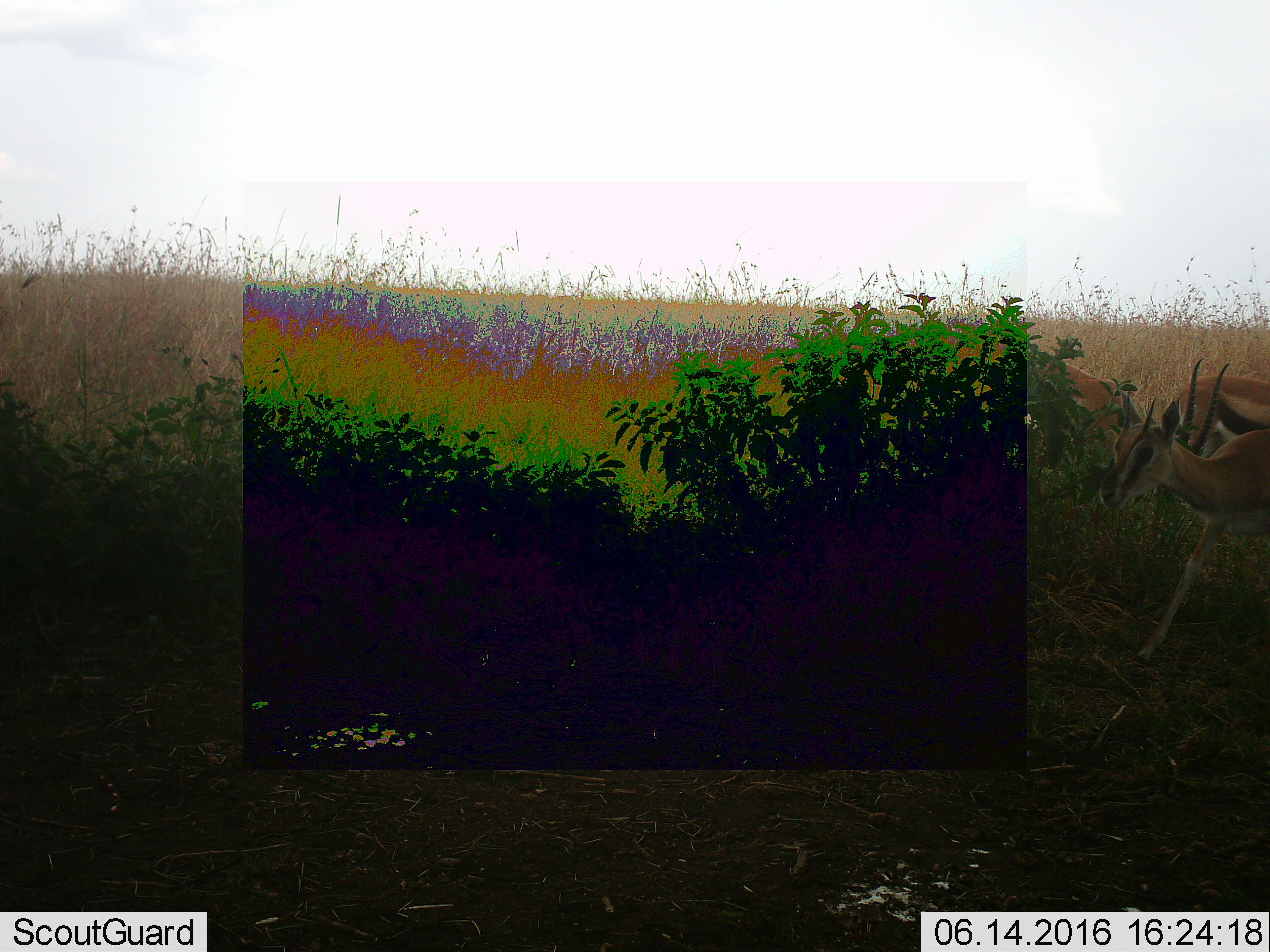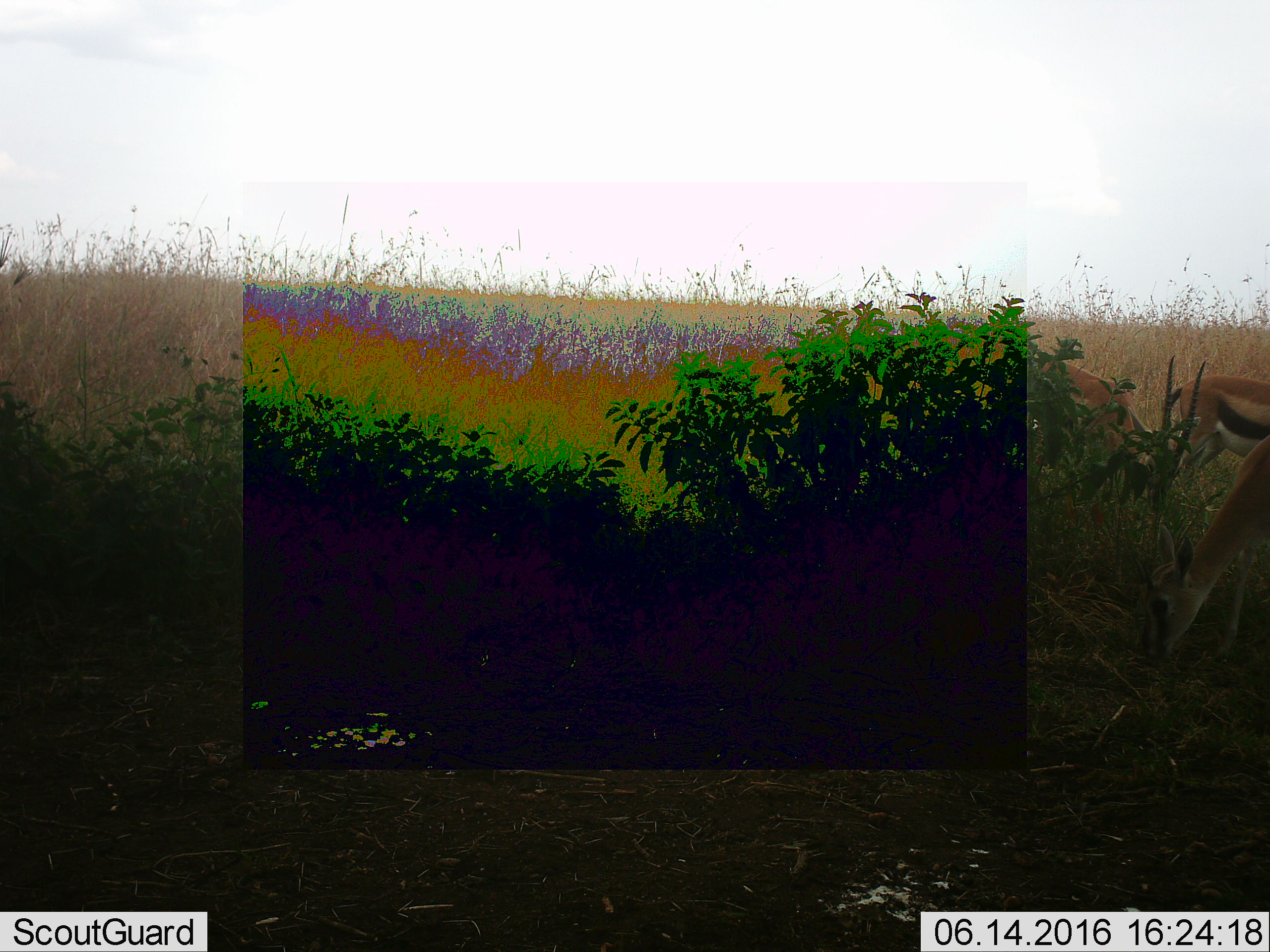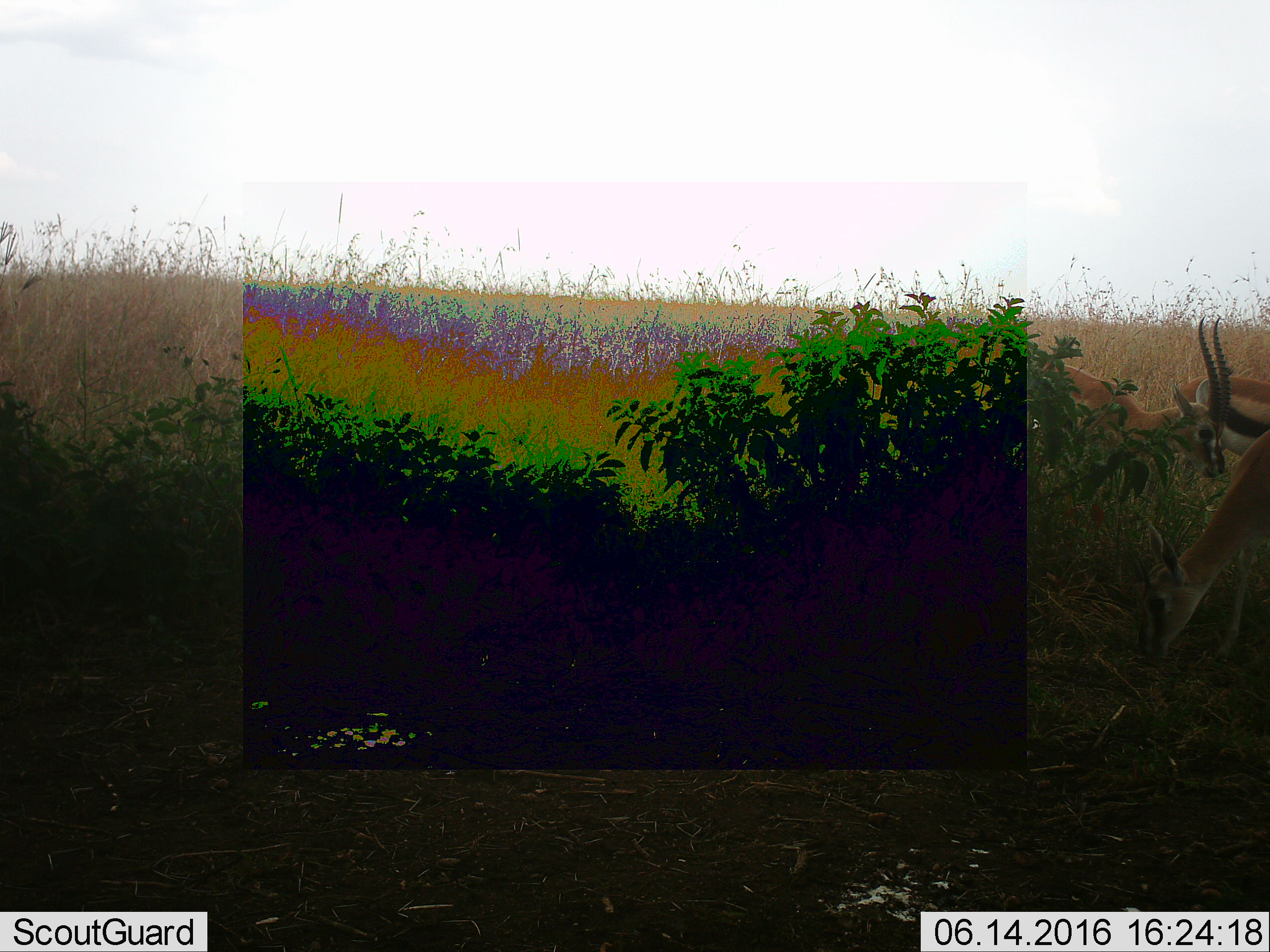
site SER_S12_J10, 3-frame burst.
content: unidentified animal